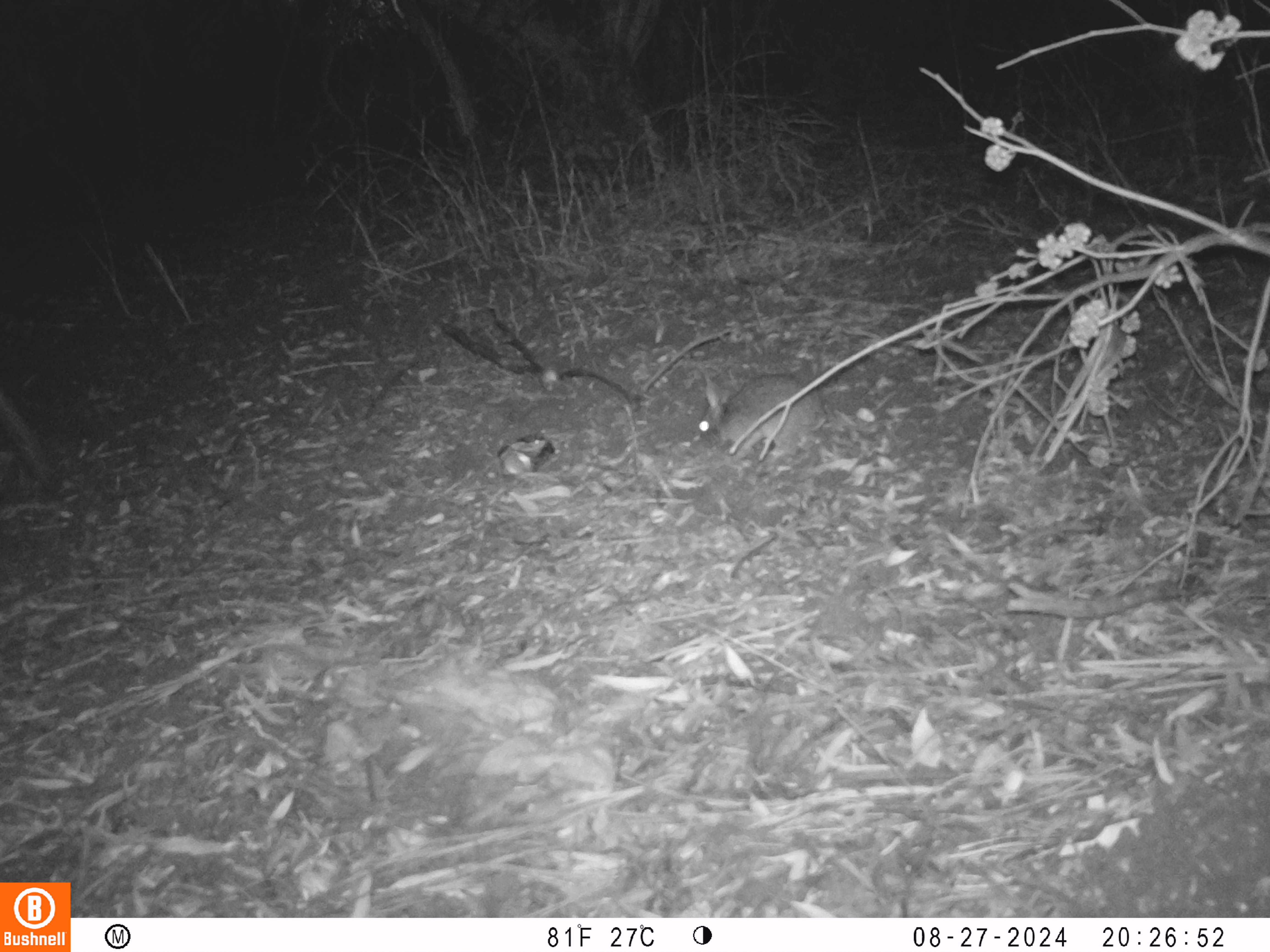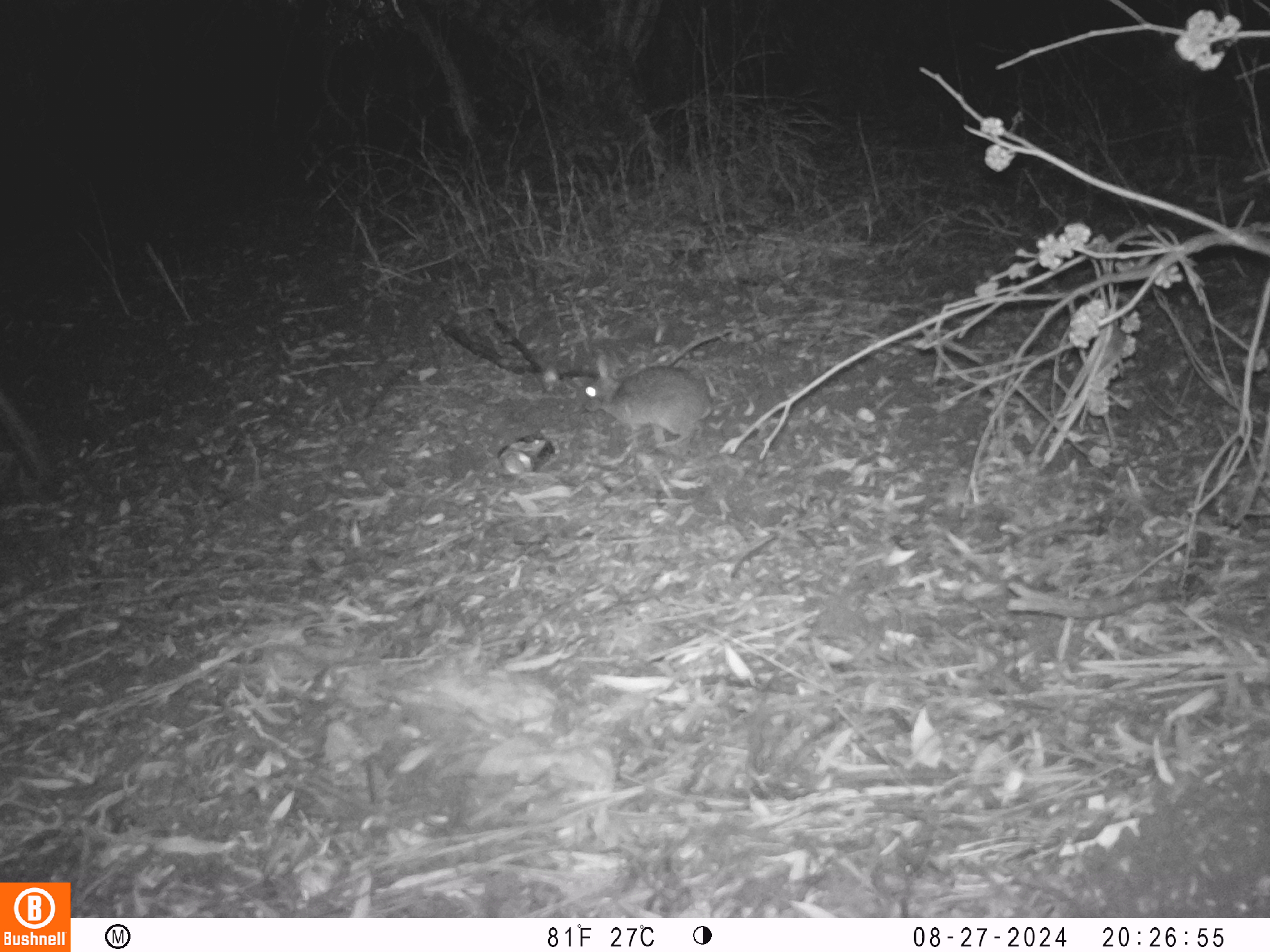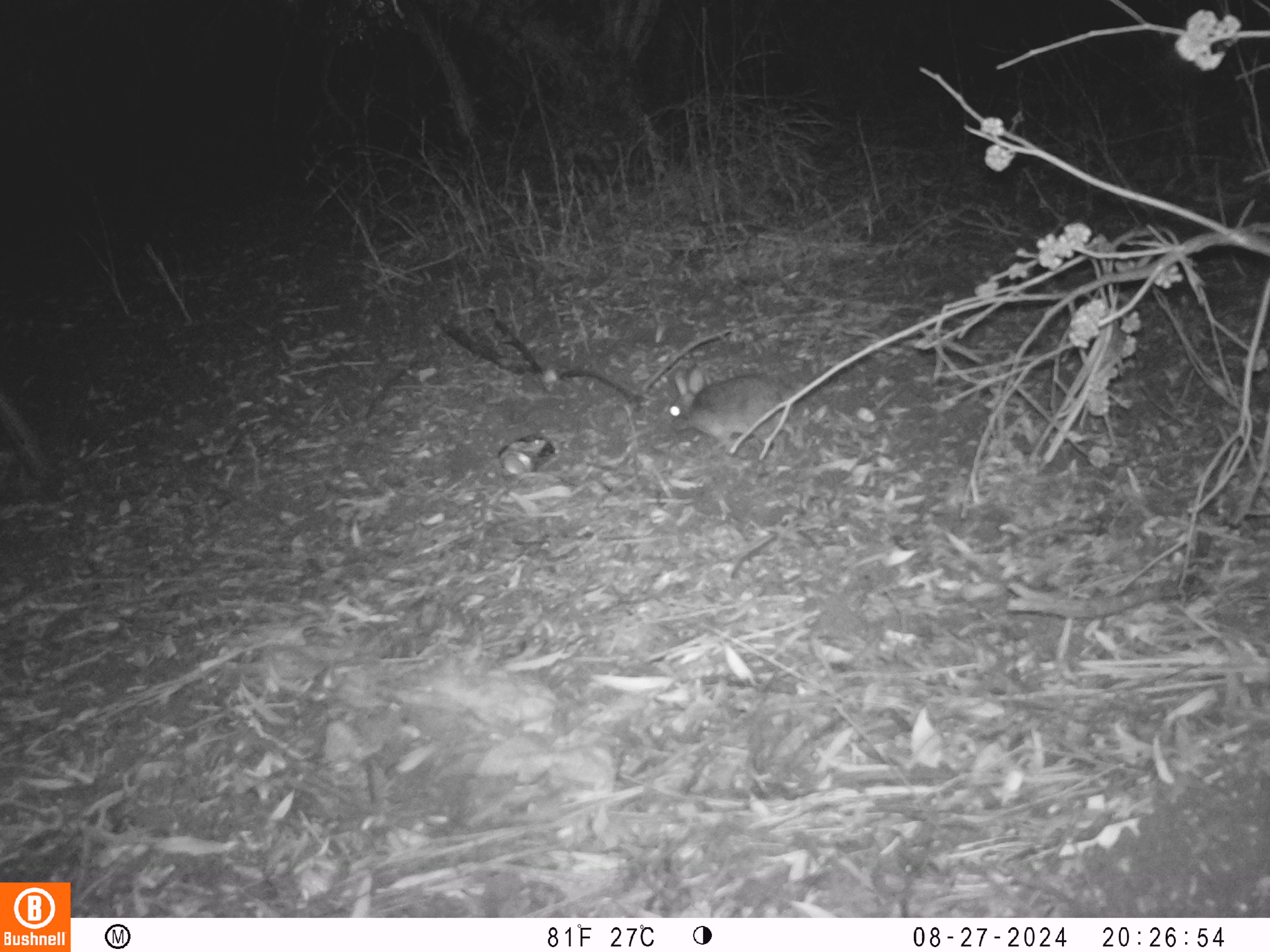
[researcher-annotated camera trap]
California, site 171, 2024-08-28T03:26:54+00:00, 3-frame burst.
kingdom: Animalia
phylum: Chordata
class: Mammalia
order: Lagomorpha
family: Leporidae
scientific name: Leporidae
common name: rabbit